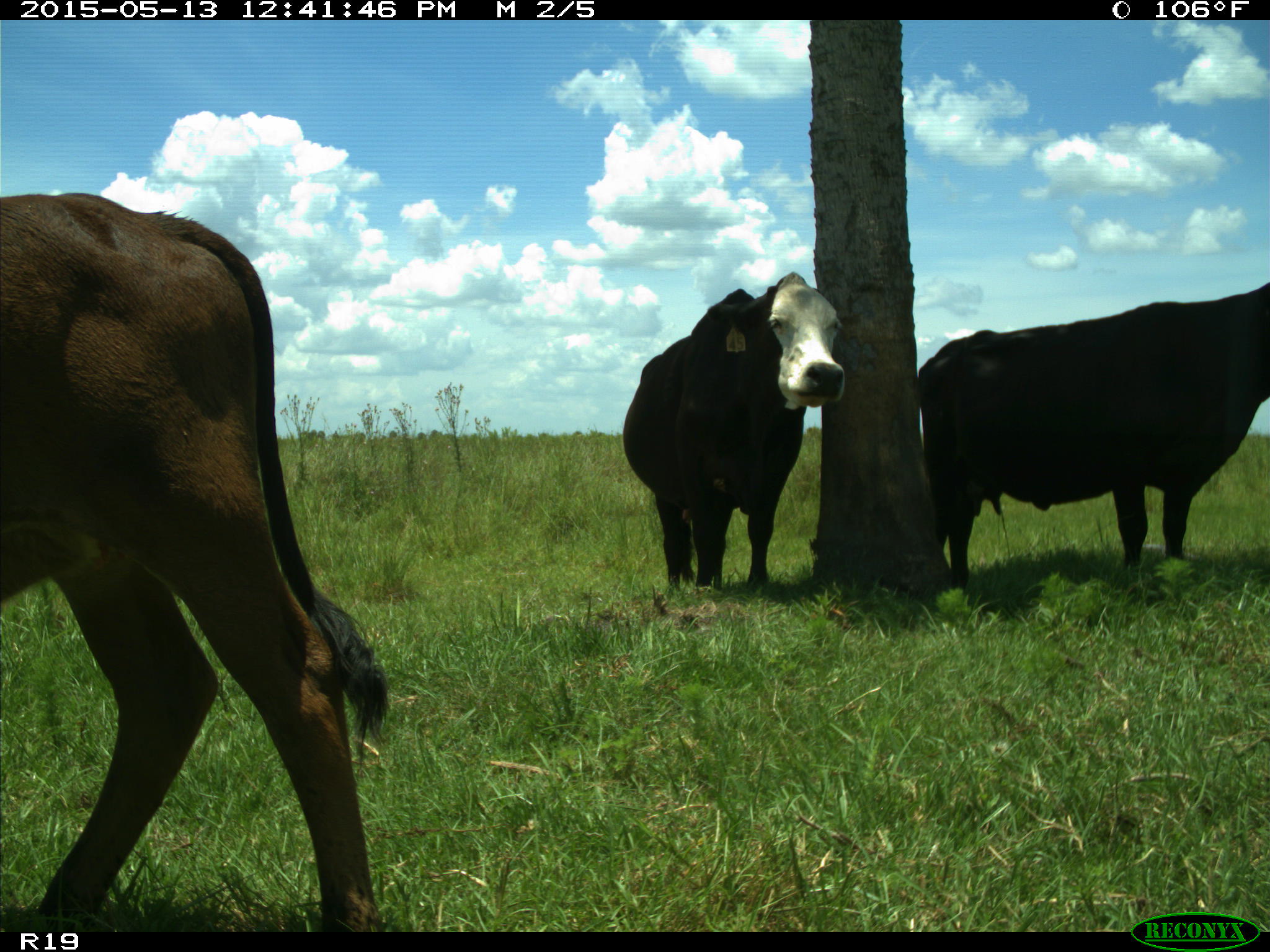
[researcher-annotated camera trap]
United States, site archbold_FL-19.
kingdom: Animalia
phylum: Chordata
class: Mammalia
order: Artiodactyla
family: Bovidae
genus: Bos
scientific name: Bos taurus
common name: domestic cow